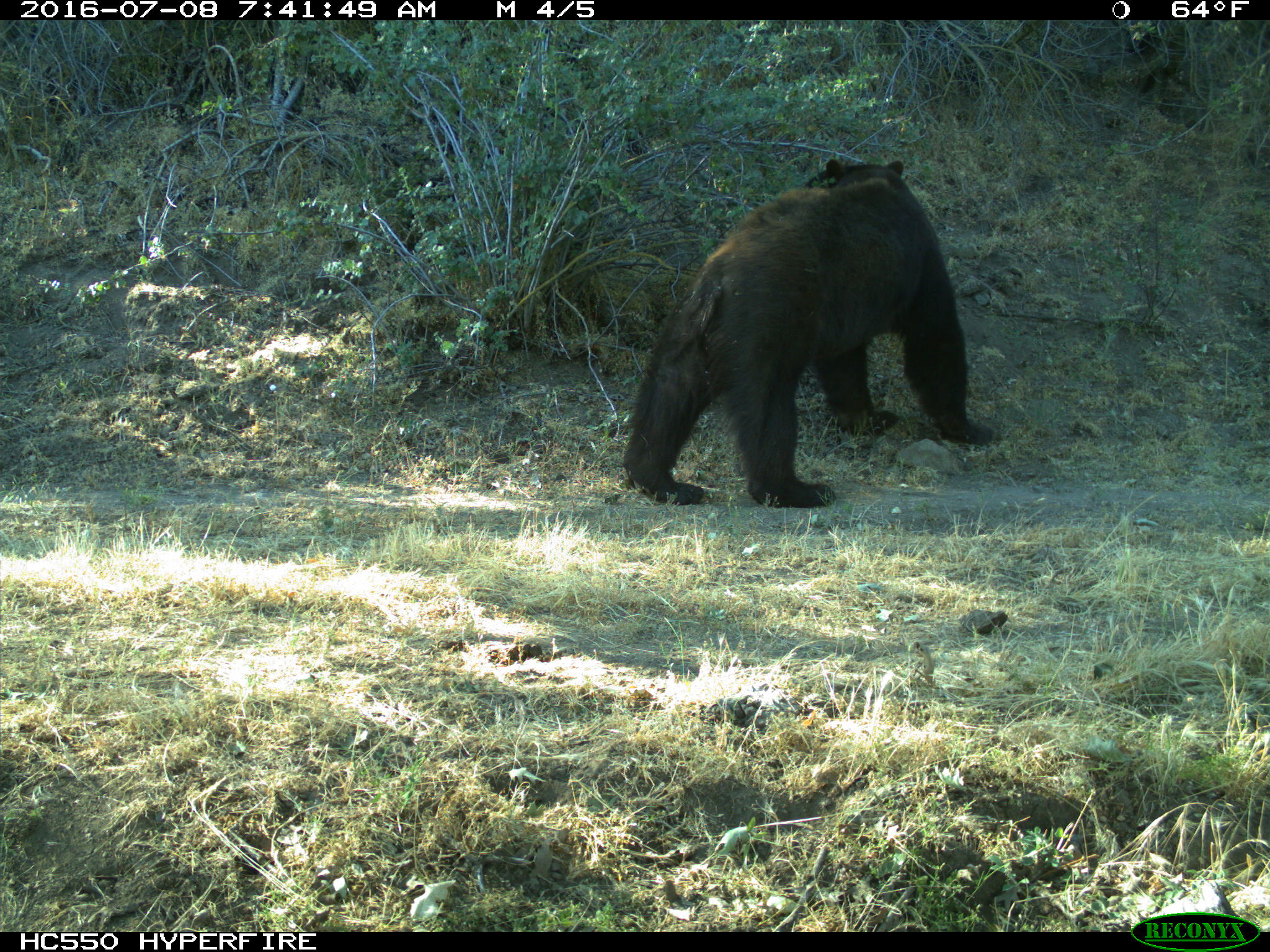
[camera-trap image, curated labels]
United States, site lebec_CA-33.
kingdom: Animalia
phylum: Chordata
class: Mammalia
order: Carnivora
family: Ursidae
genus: Ursus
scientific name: Ursus americanus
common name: american black bear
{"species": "Ursus americanus (american black bear)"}